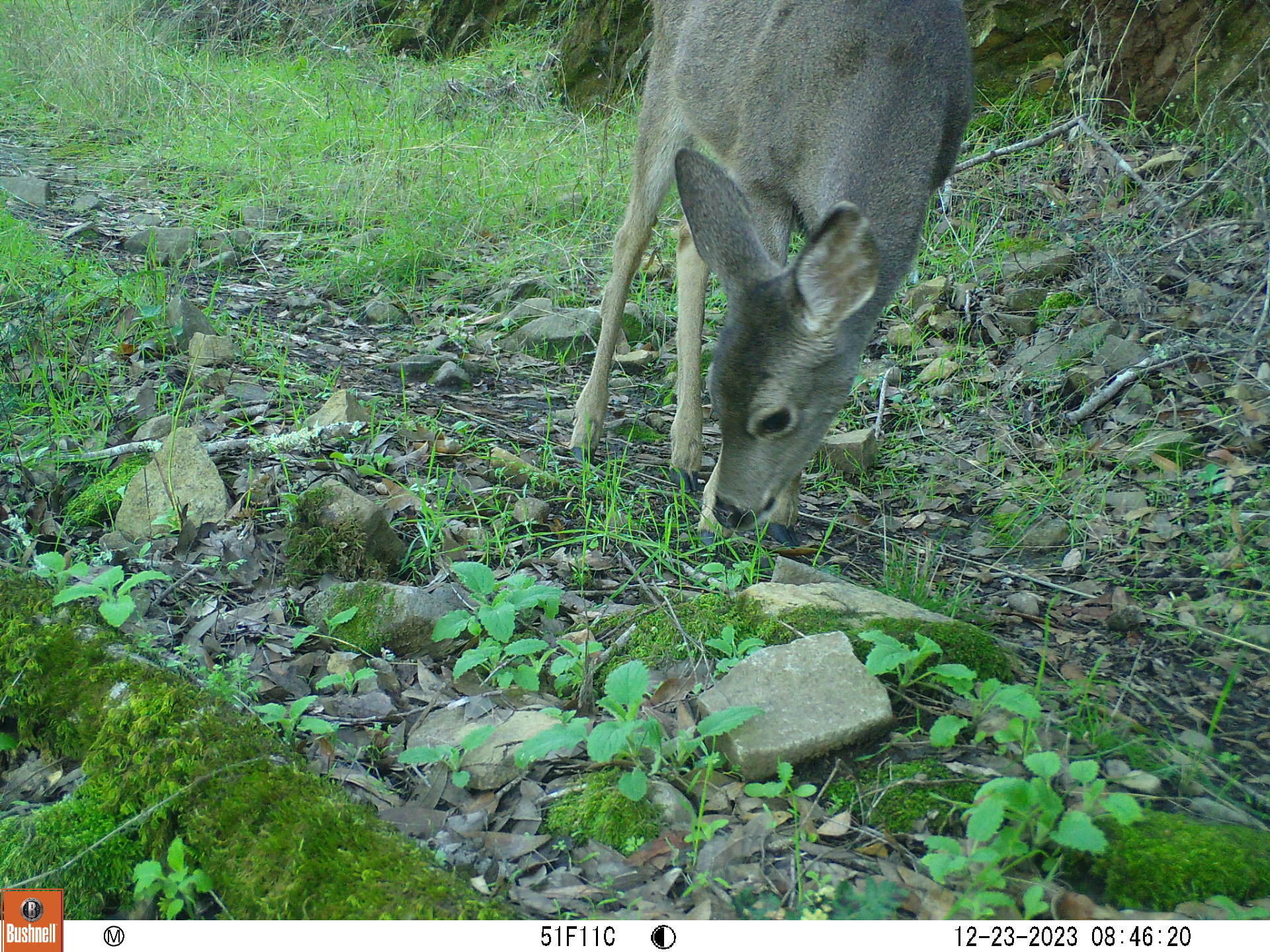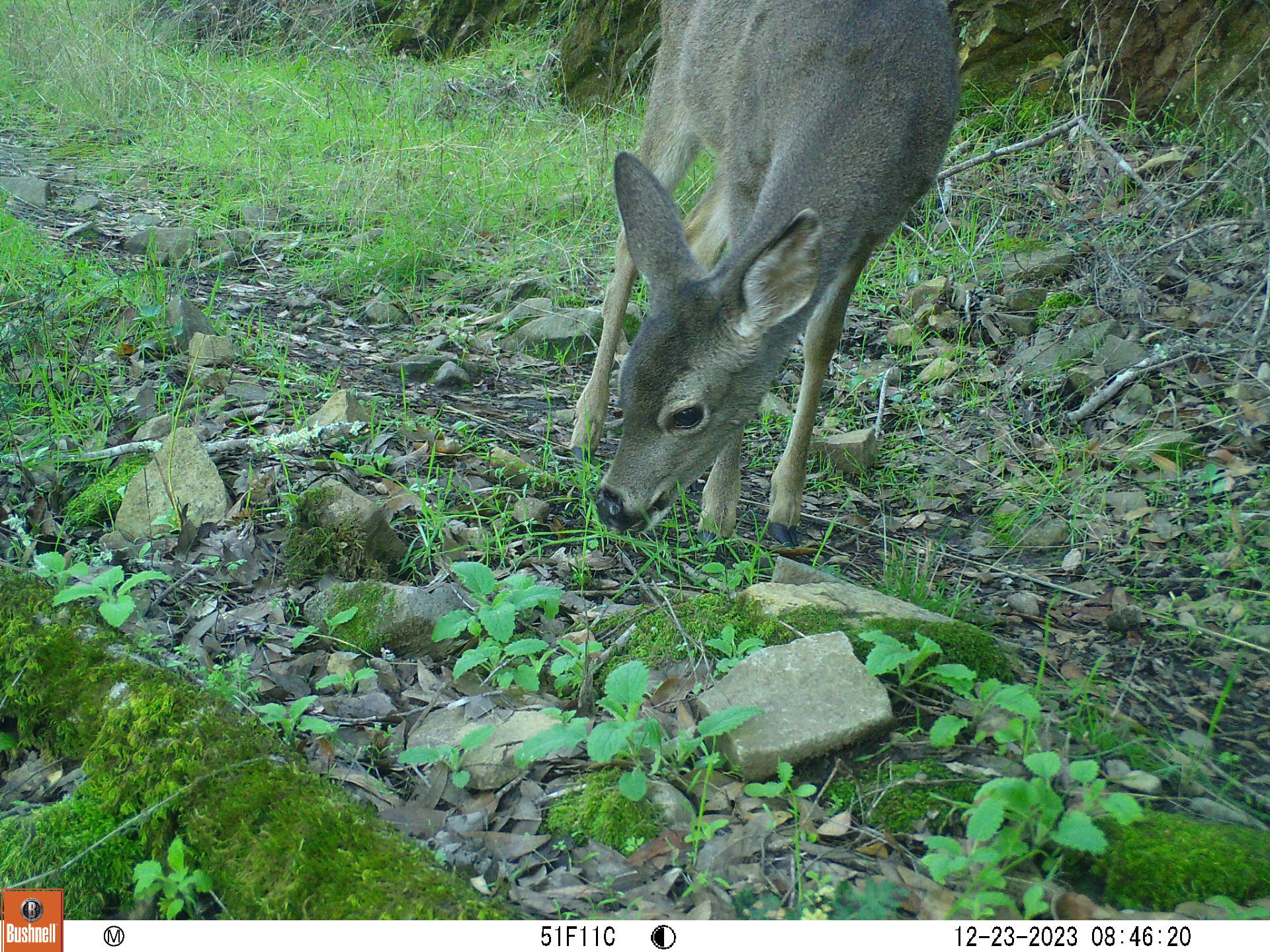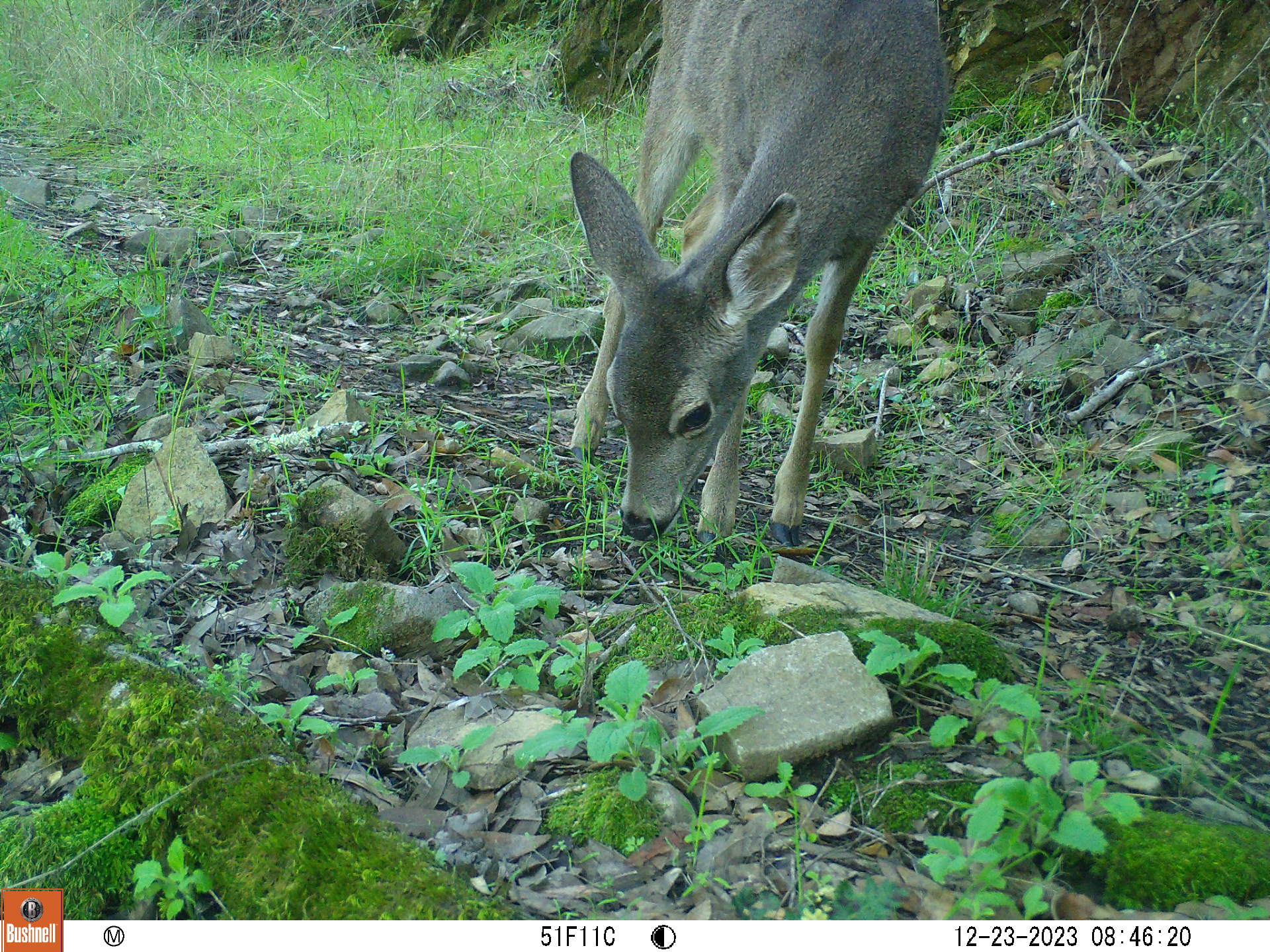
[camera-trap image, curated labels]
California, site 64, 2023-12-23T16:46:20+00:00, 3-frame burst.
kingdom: Animalia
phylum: Chordata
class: Mammalia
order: Artiodactyla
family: Cervidae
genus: Odocoileus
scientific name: Odocoileus hemionus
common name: mule deer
Mule deer (Odocoileus hemionus).